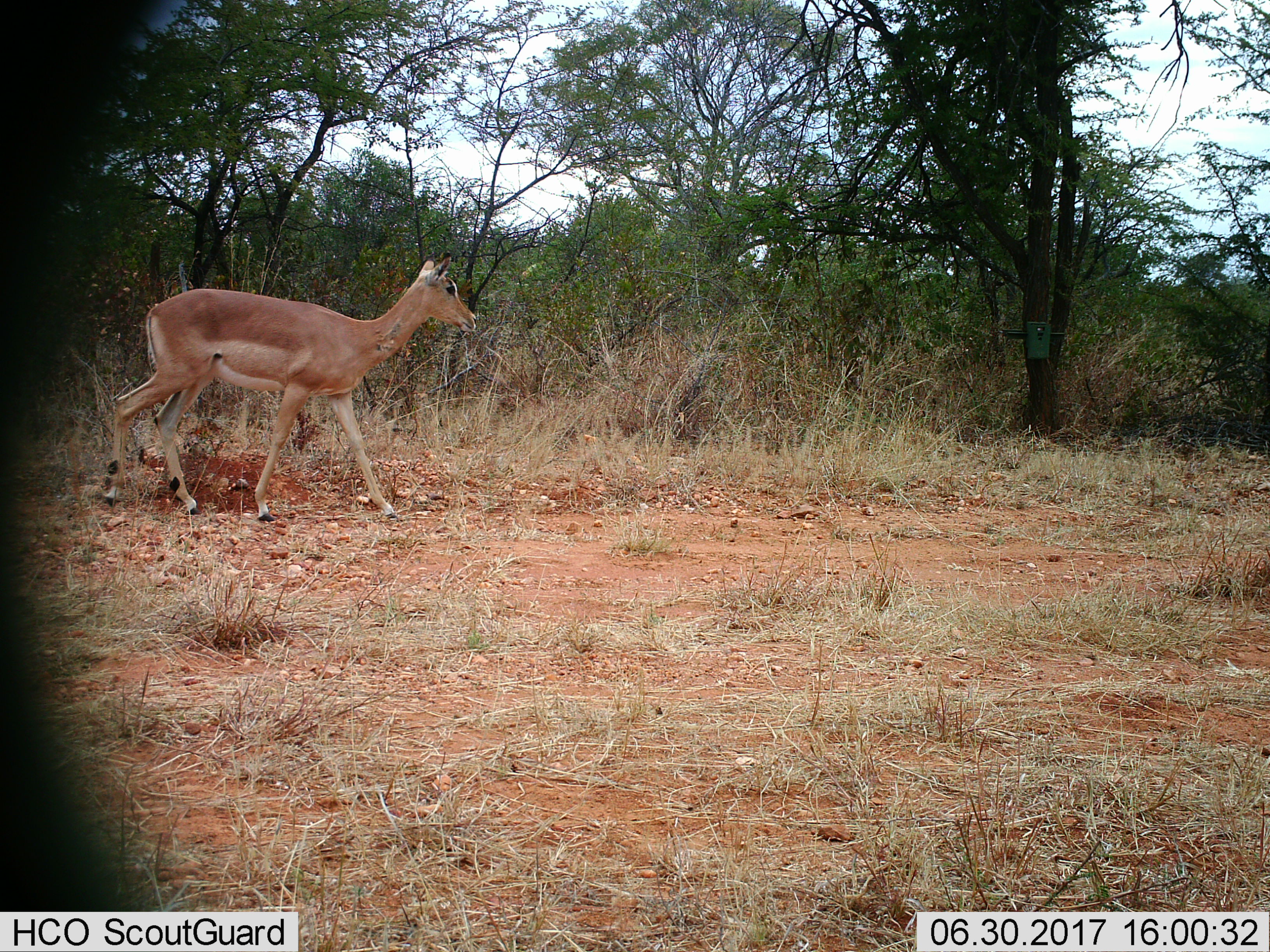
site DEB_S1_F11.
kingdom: Animalia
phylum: Chordata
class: Mammalia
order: Artiodactyla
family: Bovidae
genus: Aepyceros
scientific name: Aepyceros melampus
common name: impala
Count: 1.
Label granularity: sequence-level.